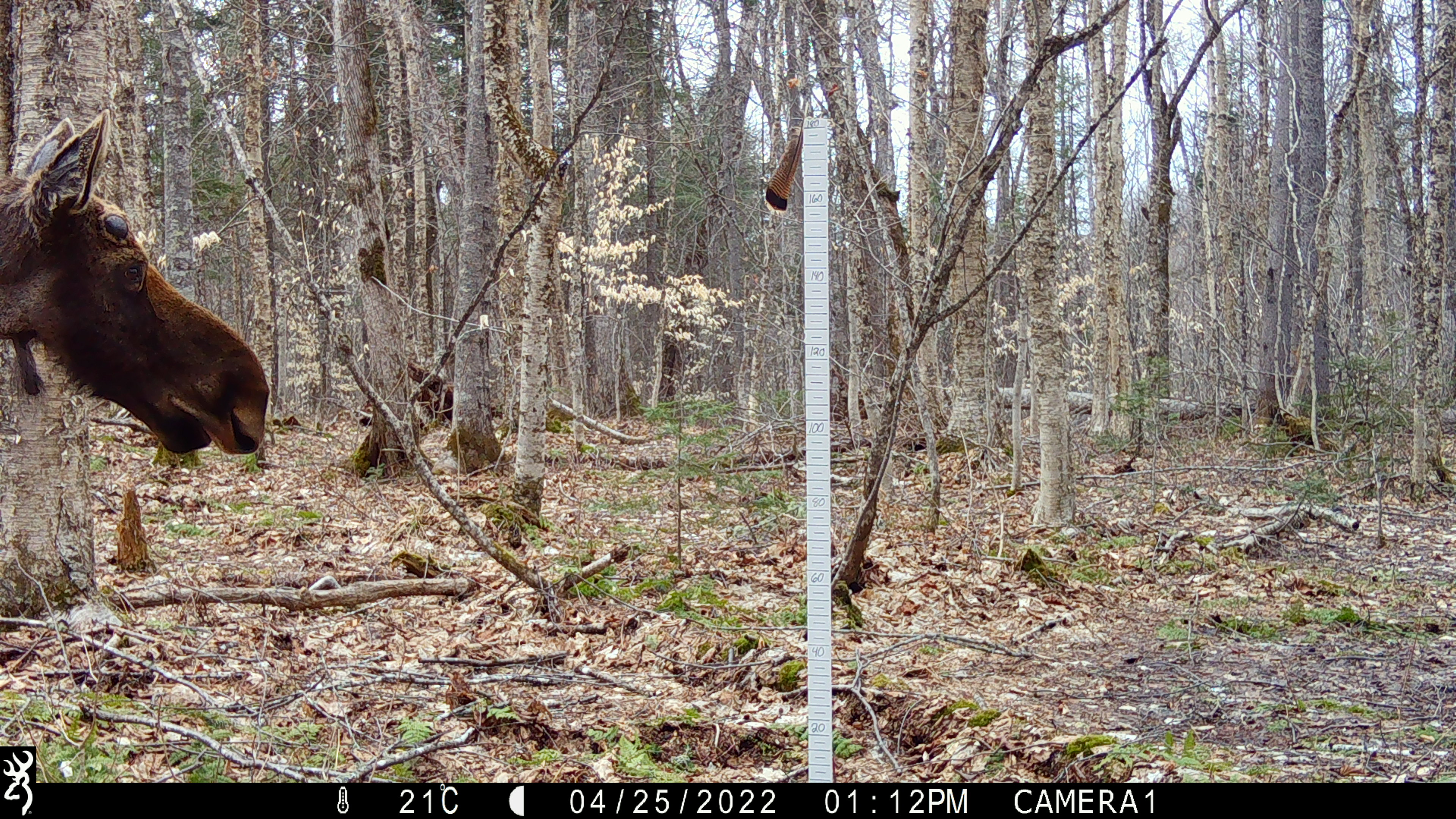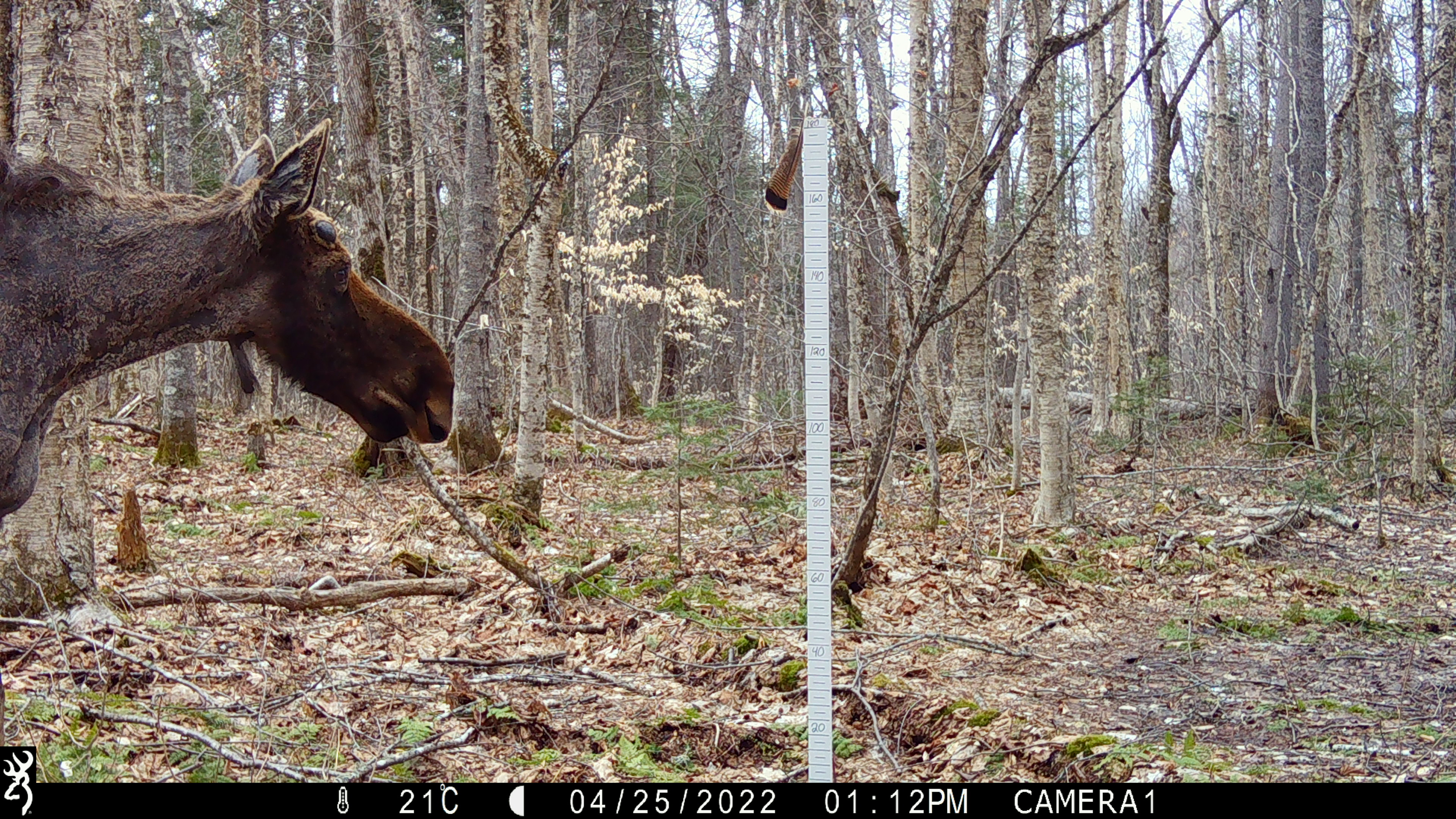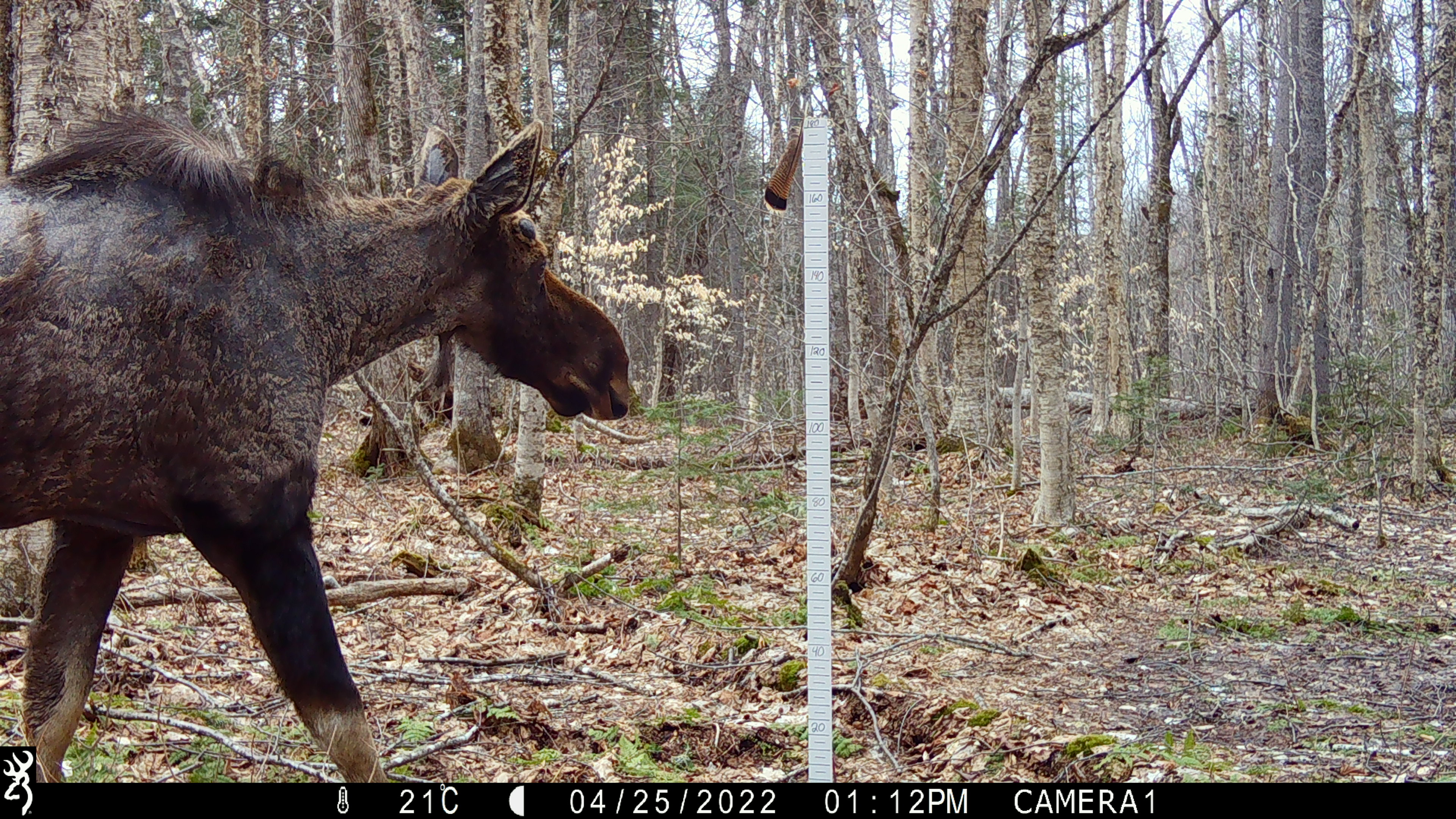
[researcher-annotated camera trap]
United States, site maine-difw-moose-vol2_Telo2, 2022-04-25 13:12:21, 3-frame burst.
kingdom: Animalia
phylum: Chordata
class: Mammalia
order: Artiodactyla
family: Cervidae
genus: Alces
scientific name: Alces alces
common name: moose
Moose (Alces alces).